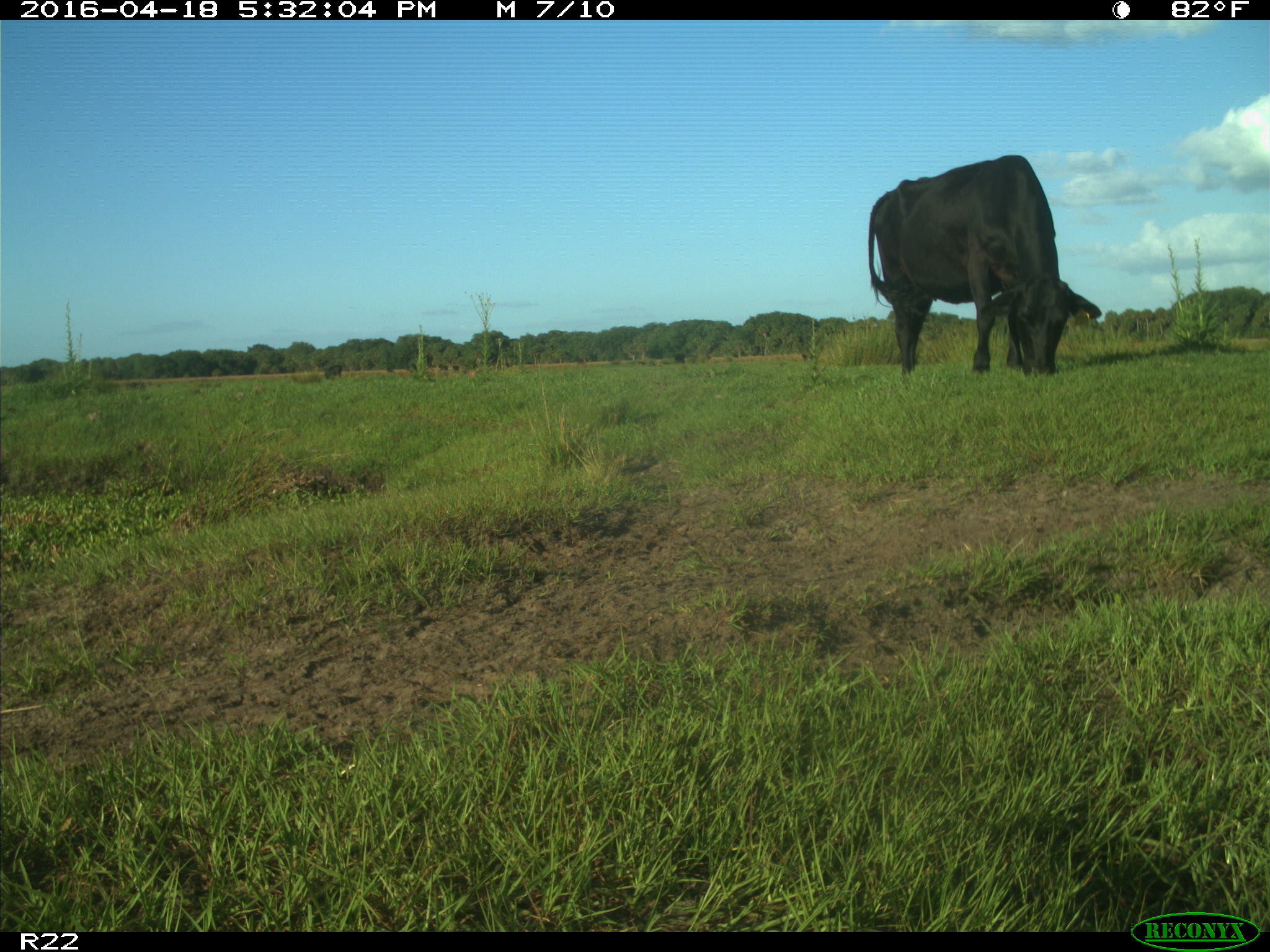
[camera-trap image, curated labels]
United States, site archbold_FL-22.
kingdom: Animalia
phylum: Chordata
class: Mammalia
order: Artiodactyla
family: Bovidae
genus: Bos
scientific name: Bos taurus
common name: domestic cow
Bos taurus (domestic cow).